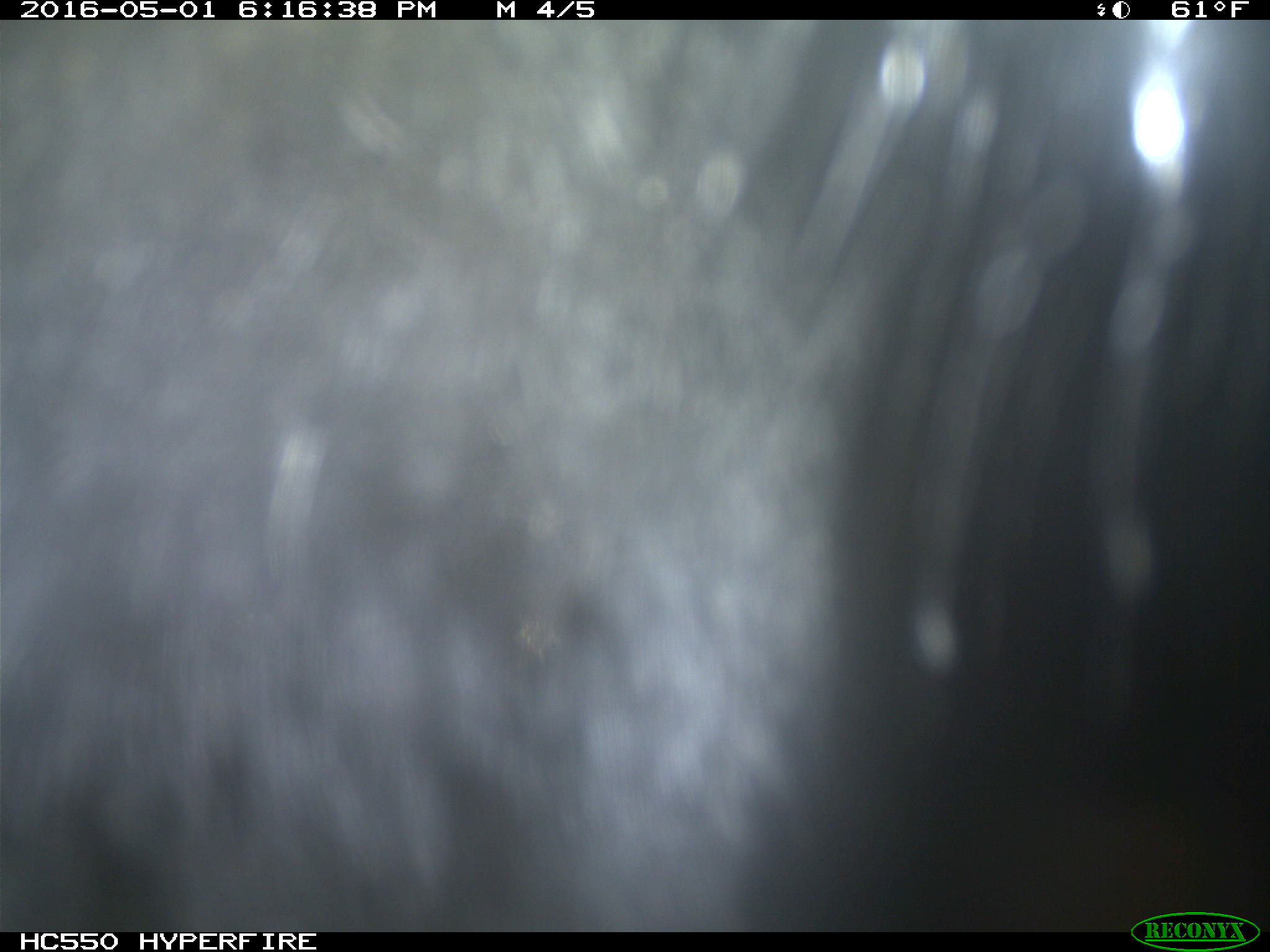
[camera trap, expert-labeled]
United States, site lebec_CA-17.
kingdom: Animalia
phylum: Chordata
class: Mammalia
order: Artiodactyla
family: Bovidae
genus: Bos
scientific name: Bos taurus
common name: domestic cow